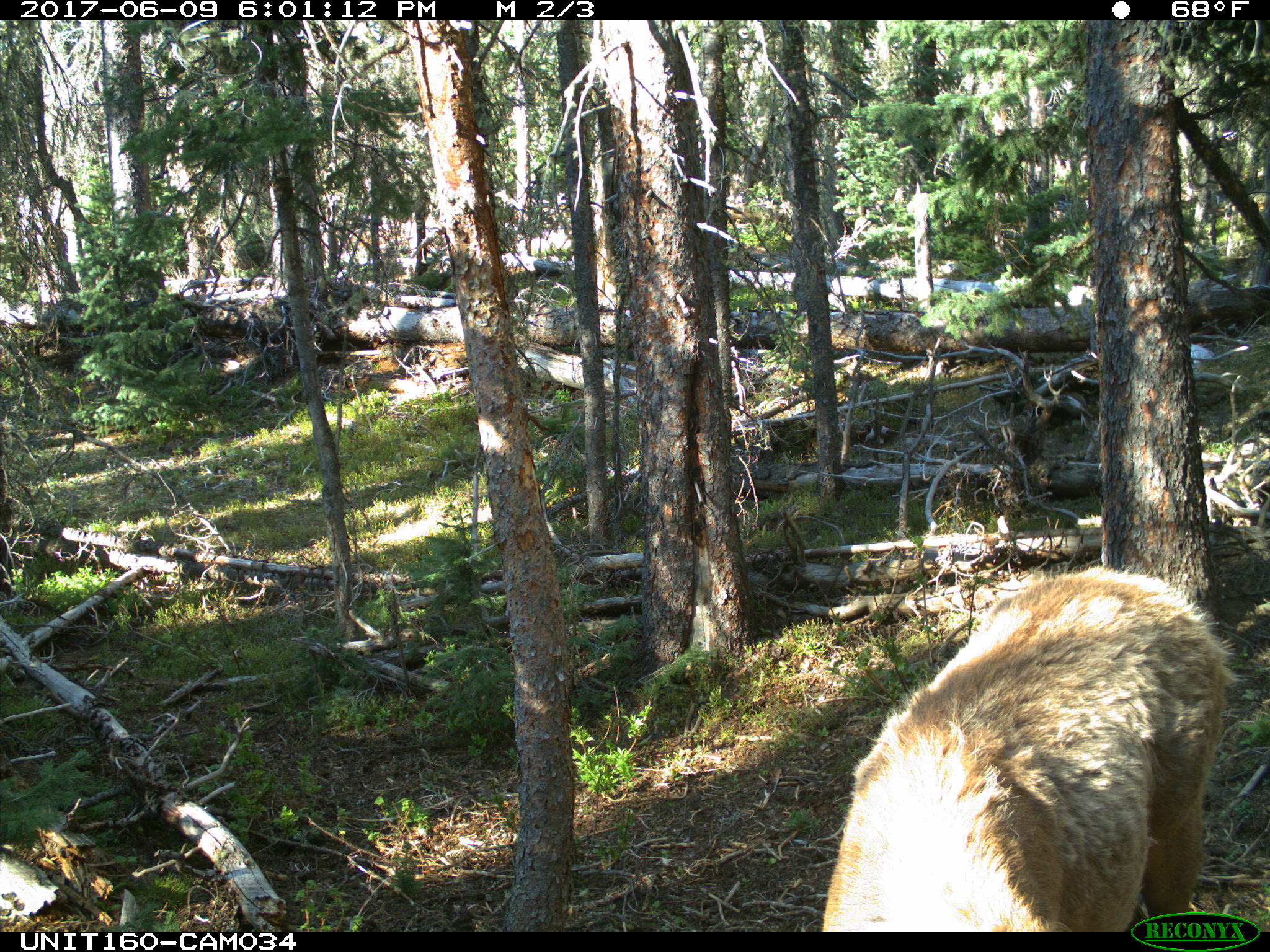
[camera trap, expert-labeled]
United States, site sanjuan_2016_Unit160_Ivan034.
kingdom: Animalia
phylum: Chordata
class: Mammalia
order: Artiodactyla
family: Cervidae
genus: Cervus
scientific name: Cervus elaphus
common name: red deer